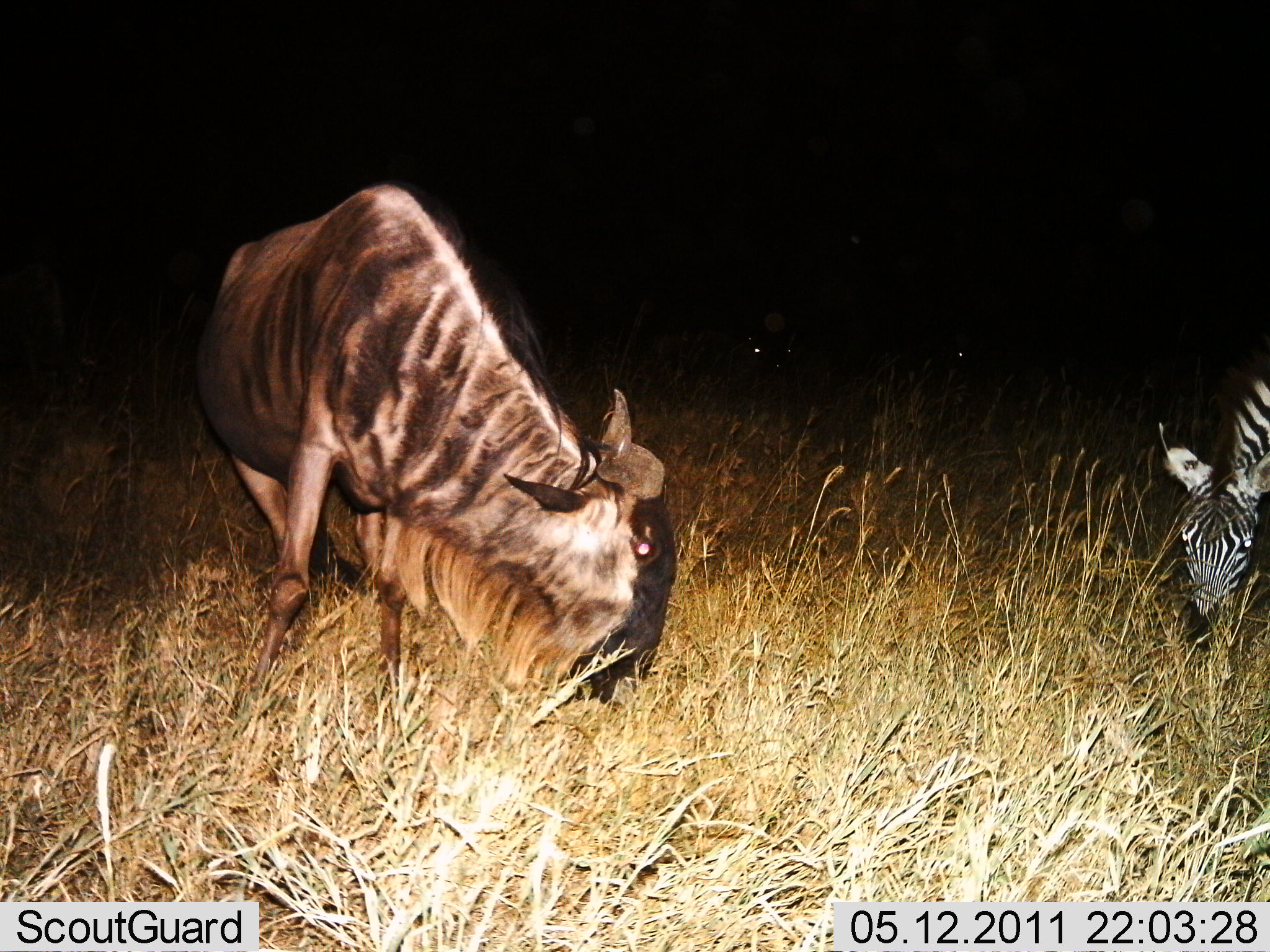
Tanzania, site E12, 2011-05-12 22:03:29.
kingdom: Animalia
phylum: Chordata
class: Mammalia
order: Artiodactyla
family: Bovidae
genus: Connochaetes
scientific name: Connochaetes taurinus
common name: blue wildebeest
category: wildebeest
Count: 1.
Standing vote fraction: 20%.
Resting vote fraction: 0%.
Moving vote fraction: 0%.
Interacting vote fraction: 0%.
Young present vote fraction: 0%.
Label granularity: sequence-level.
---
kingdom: Animalia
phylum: Chordata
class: Mammalia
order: Perissodactyla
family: Equidae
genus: Equus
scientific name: Equus quagga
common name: plains zebra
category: zebra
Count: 1.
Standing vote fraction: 18%.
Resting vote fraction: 0%.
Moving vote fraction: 0%.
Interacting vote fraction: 0%.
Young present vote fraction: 0%.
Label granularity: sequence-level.